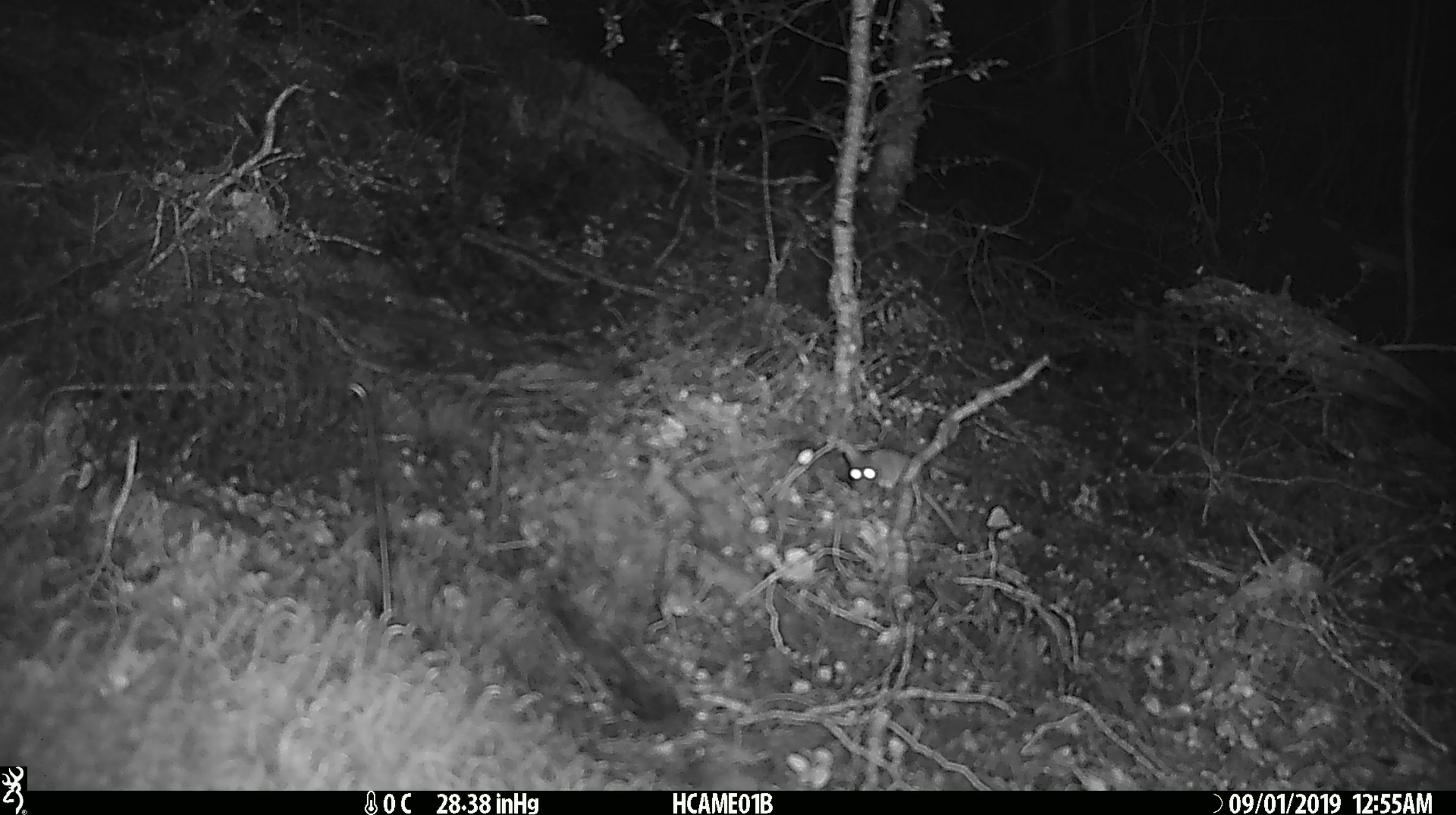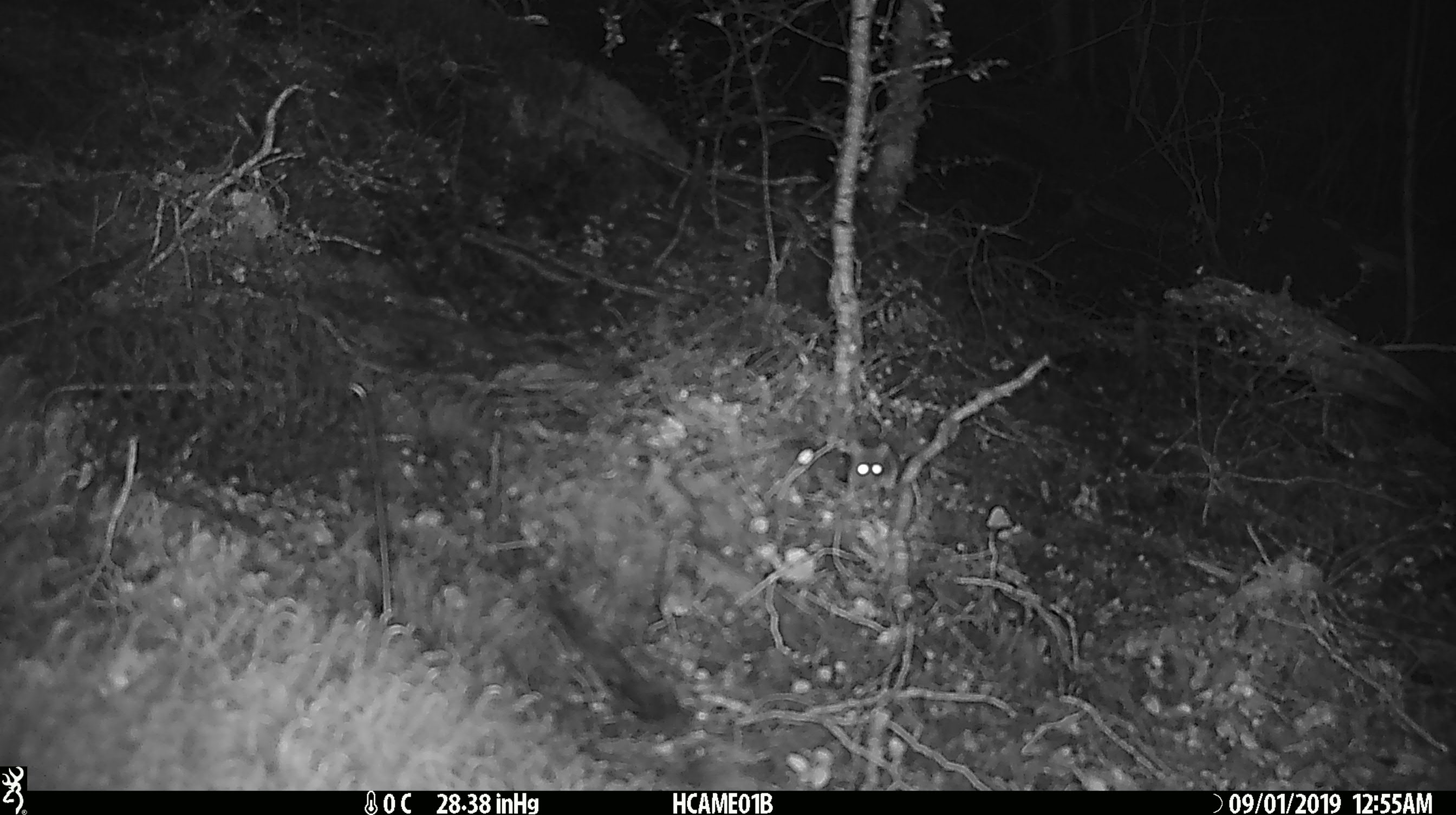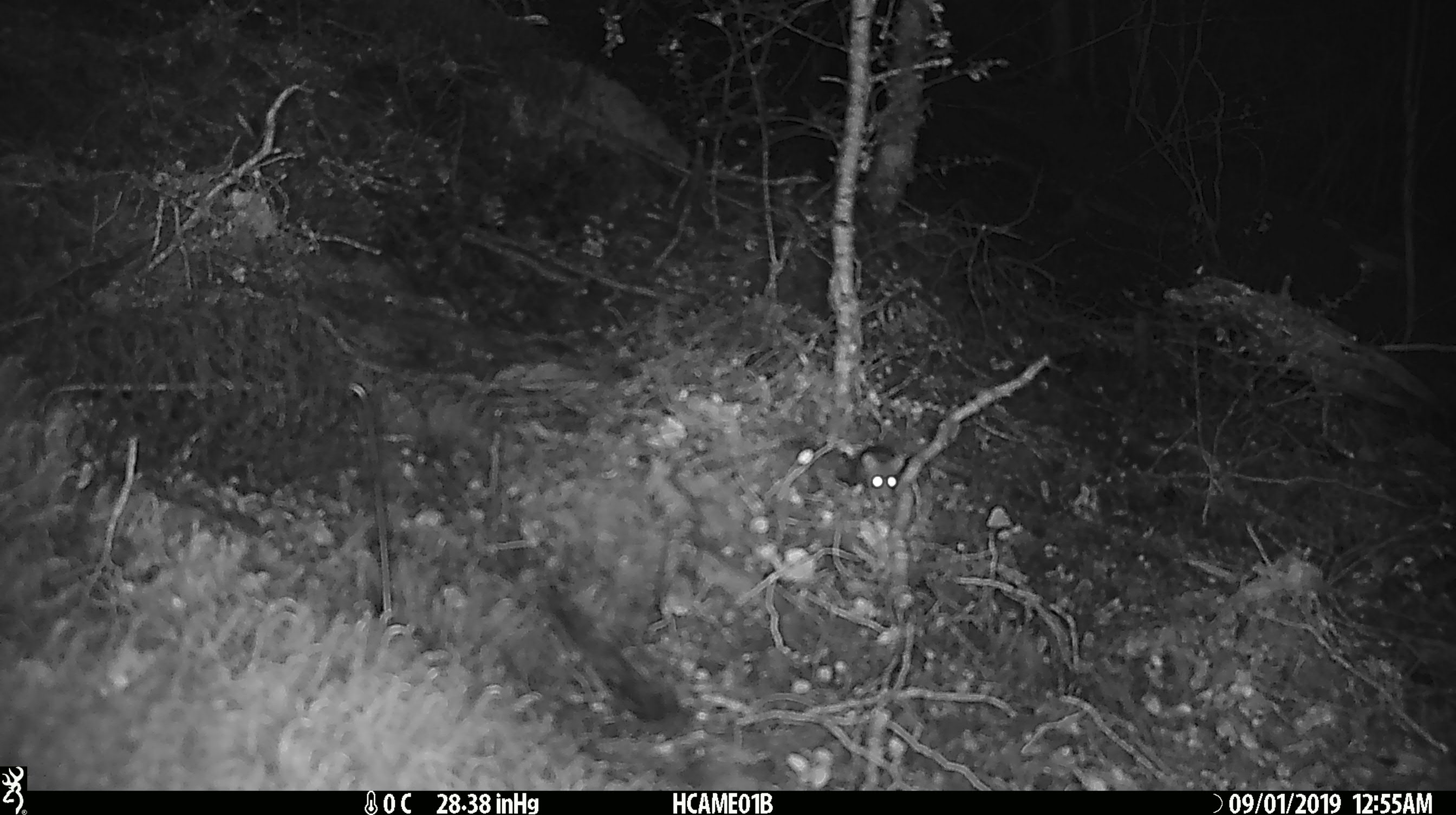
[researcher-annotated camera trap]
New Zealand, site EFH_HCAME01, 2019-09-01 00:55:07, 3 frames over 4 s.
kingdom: Animalia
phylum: Chordata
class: Mammalia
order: Rodentia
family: Muridae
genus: Mus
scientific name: Mus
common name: mouse